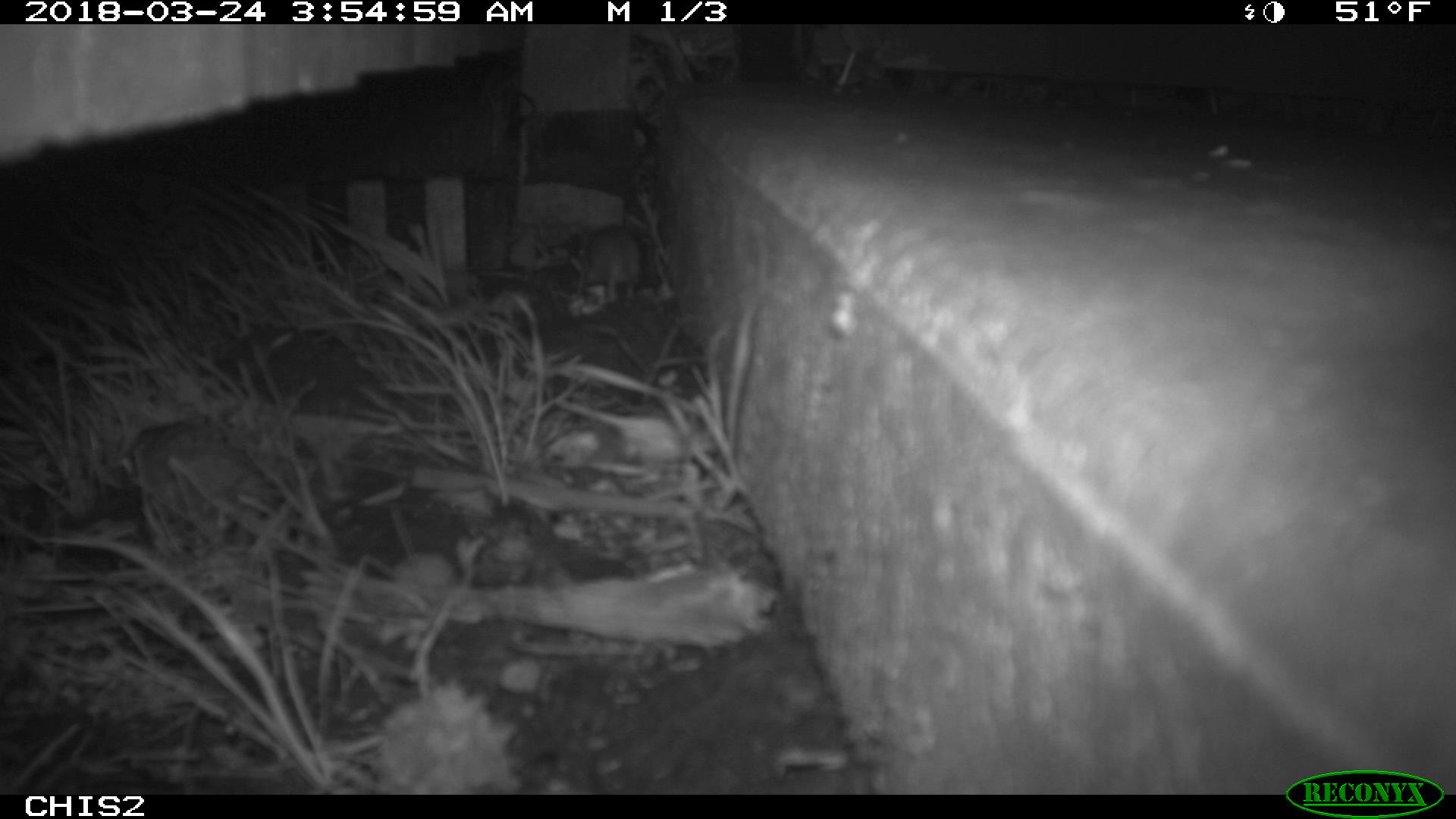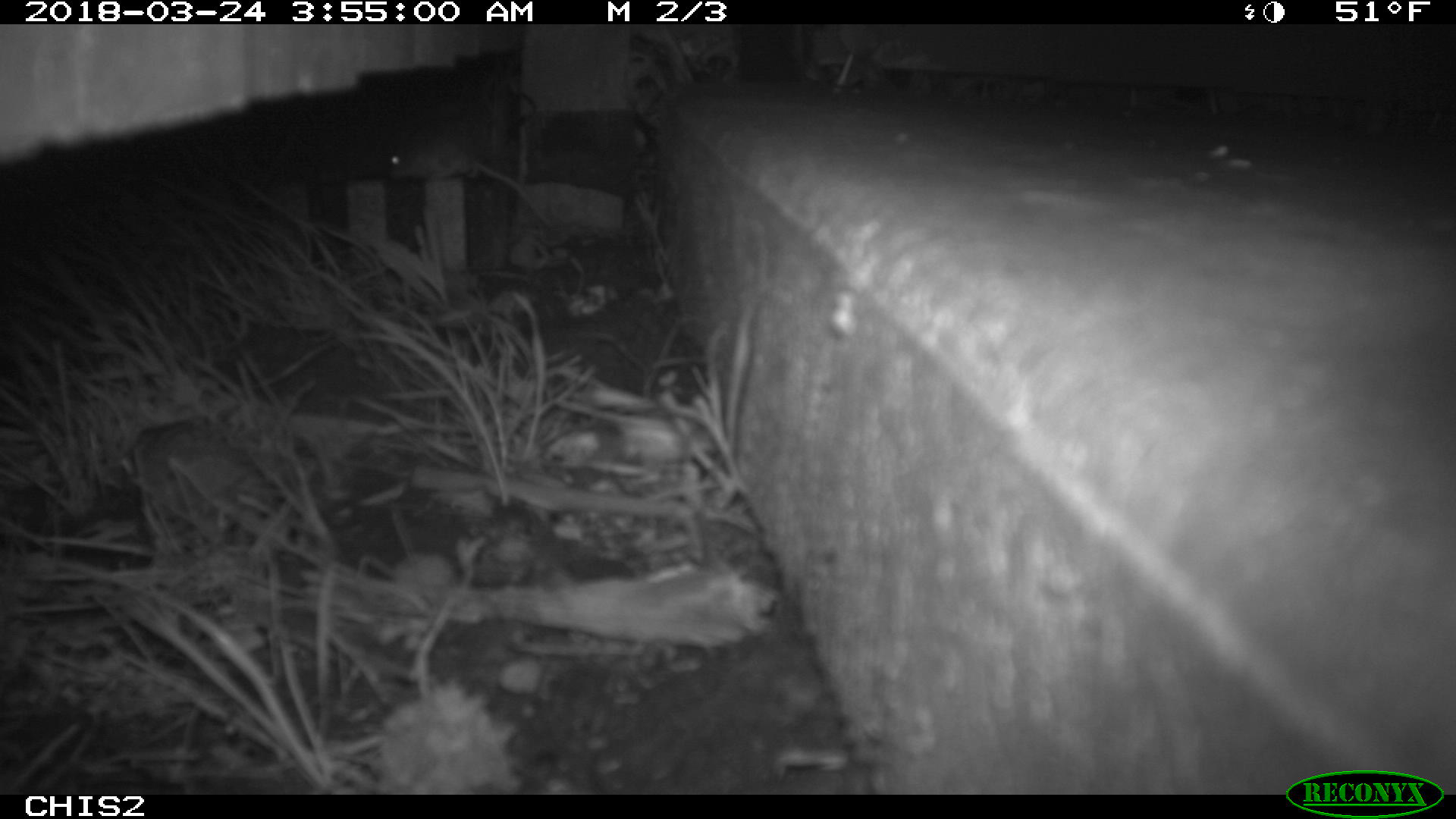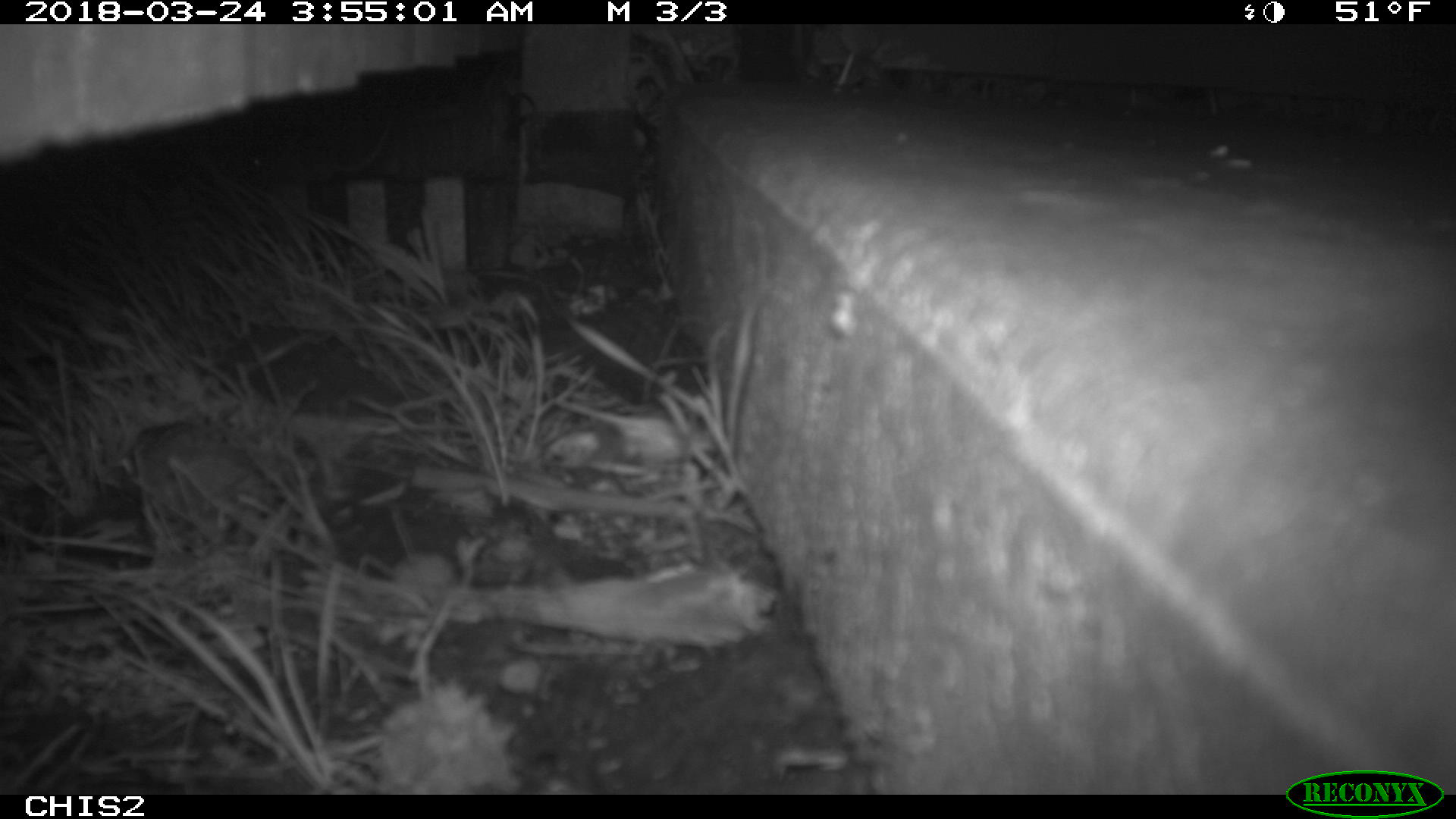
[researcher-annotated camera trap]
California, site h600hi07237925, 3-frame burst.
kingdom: Animalia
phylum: Chordata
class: Mammalia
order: Rodentia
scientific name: Rodentia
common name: rodent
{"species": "rodent (Rodentia)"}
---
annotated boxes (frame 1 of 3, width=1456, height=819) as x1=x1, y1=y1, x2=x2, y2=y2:
rodent: x1=569, y1=225, x2=656, y2=309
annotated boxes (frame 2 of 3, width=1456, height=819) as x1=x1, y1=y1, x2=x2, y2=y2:
rodent: x1=385, y1=127, x2=551, y2=227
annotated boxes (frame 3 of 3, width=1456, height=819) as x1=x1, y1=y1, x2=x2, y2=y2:
rodent: x1=247, y1=126, x2=387, y2=184